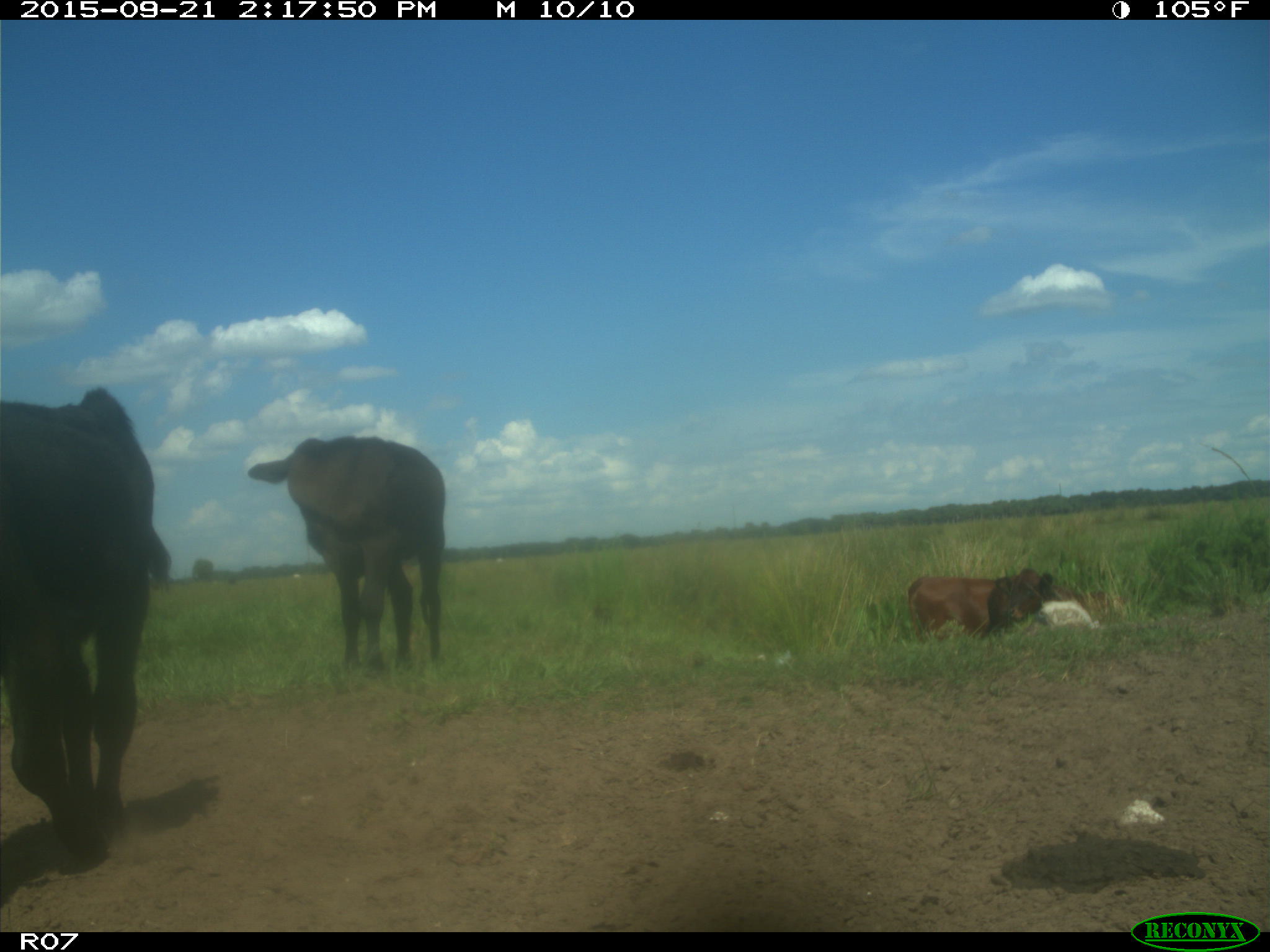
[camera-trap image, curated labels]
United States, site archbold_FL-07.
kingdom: Animalia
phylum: Chordata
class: Mammalia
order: Artiodactyla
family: Bovidae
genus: Bos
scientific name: Bos taurus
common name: domestic cow